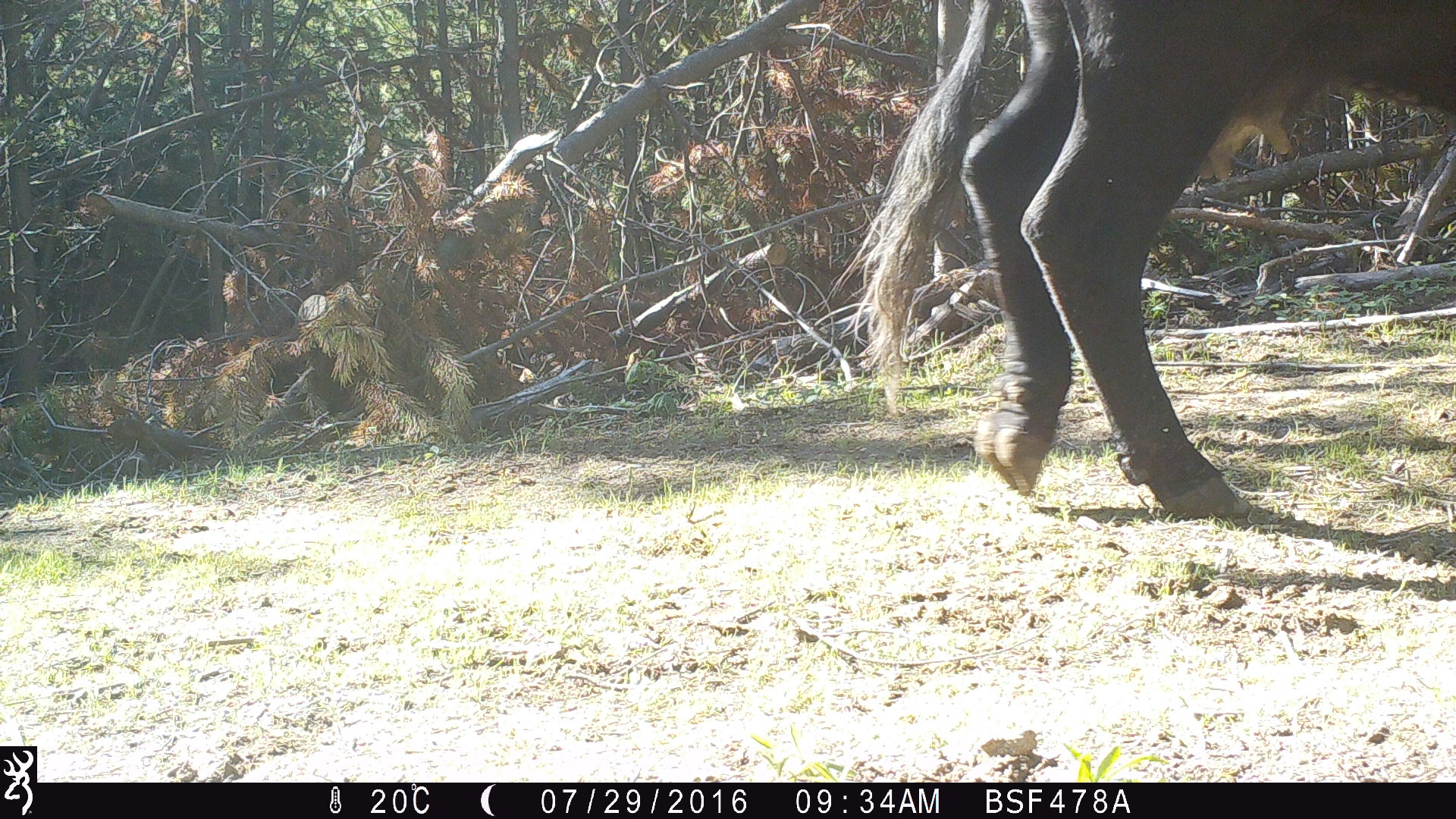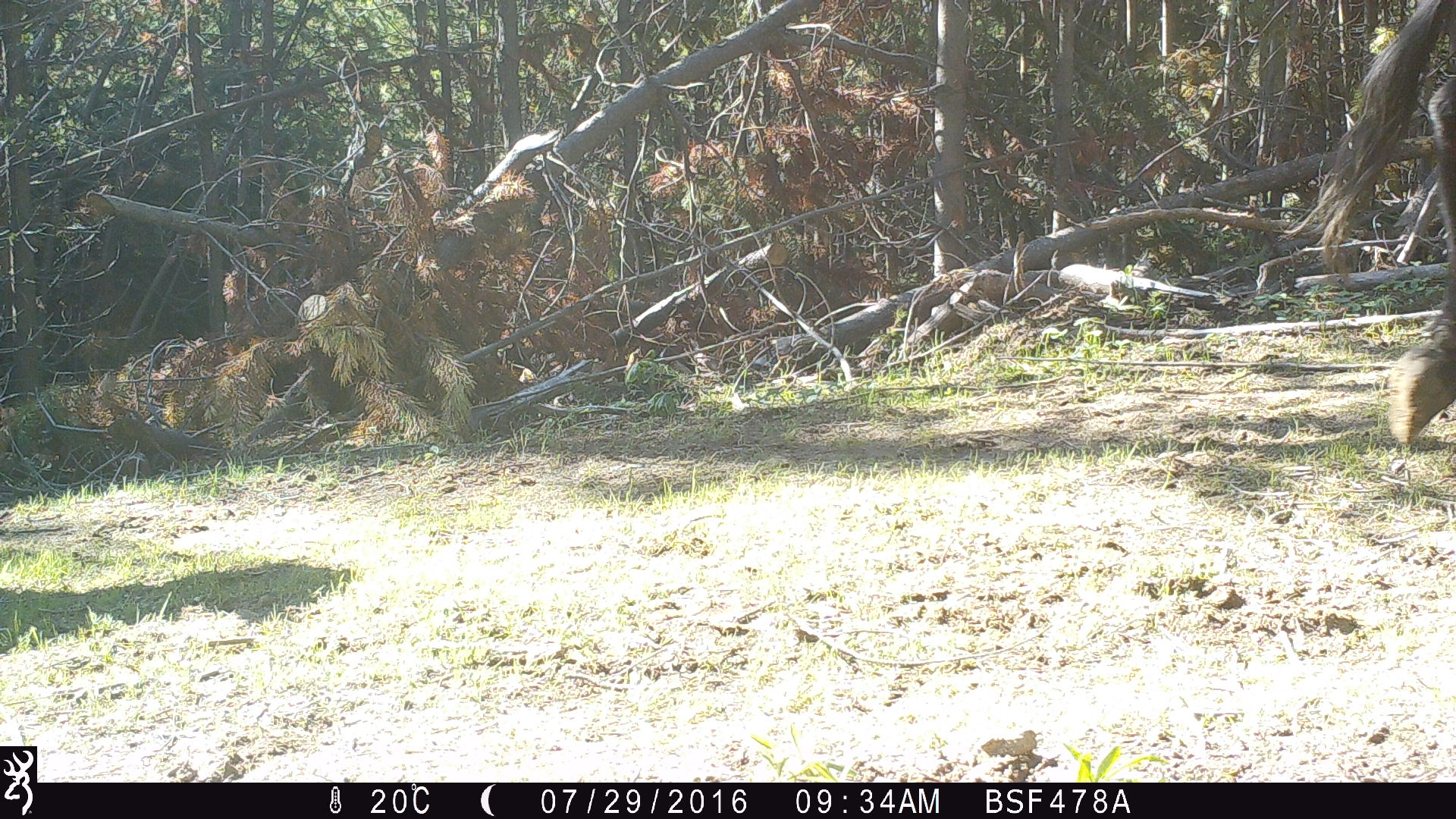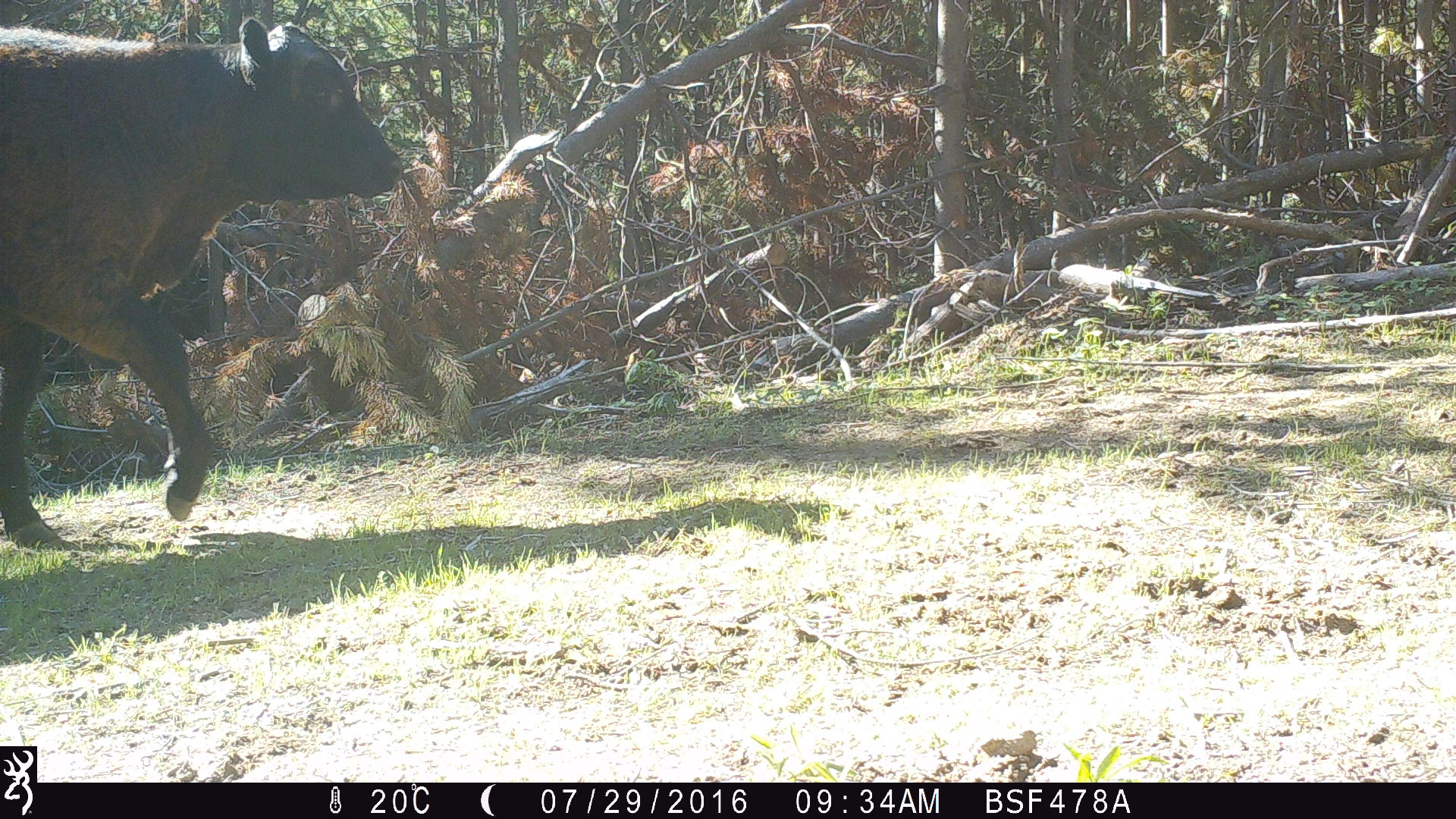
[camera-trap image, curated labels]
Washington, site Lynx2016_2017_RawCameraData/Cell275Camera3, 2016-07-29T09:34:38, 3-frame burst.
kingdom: Animalia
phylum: Chordata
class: Mammalia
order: Artiodactyla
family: Bovidae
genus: Bos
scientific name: Bos taurus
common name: domestic cattle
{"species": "domestic cattle (Bos taurus)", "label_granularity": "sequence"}